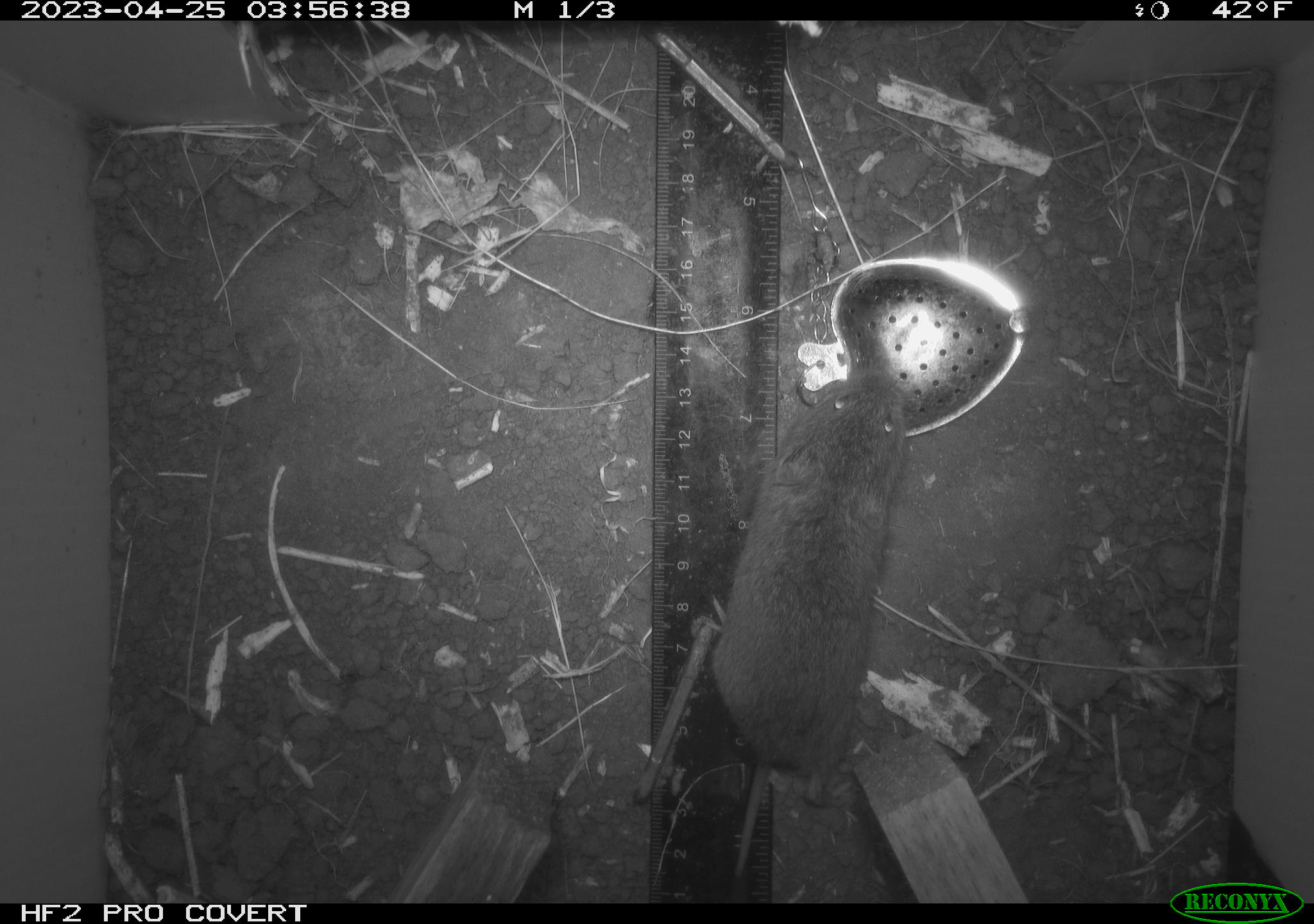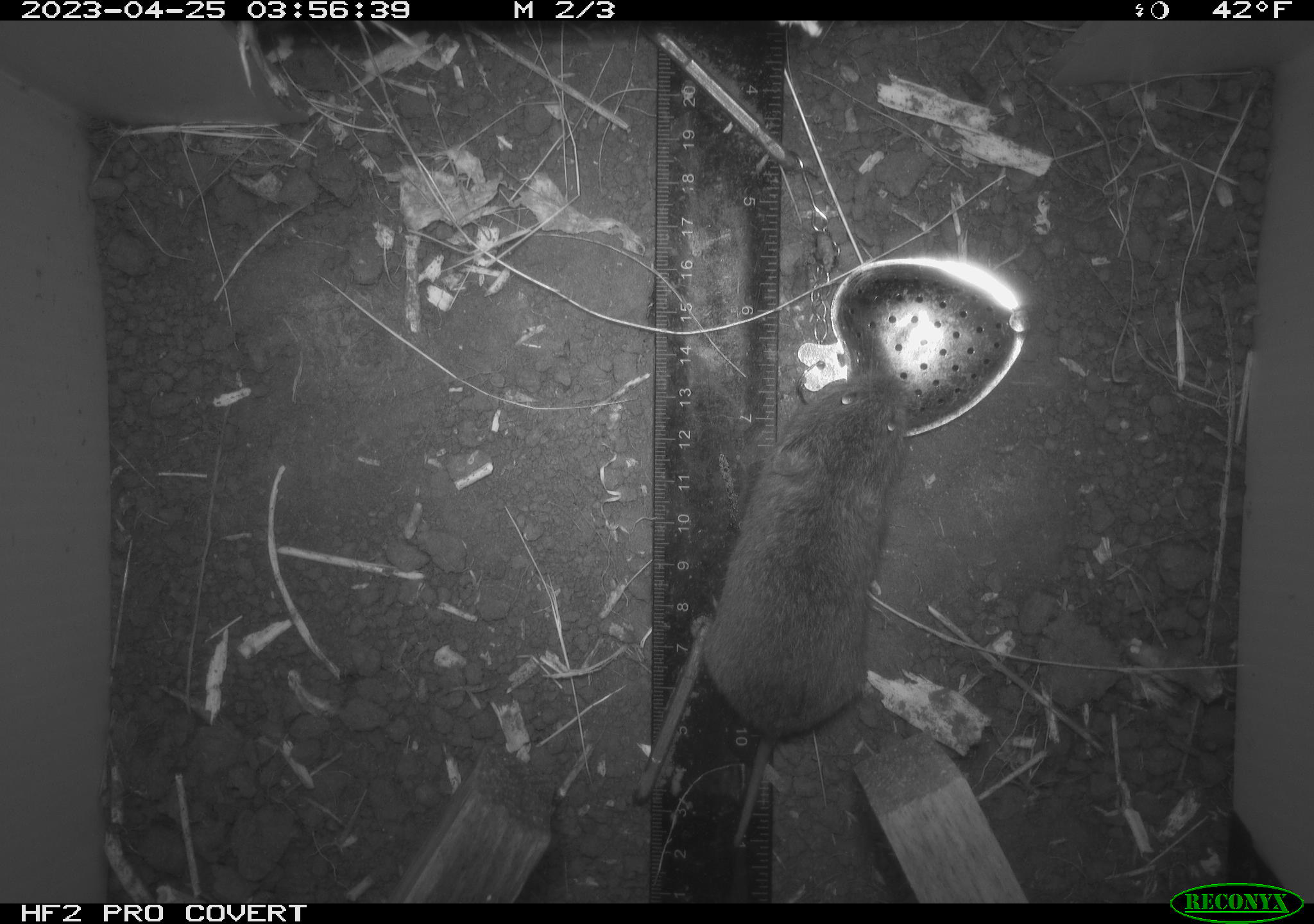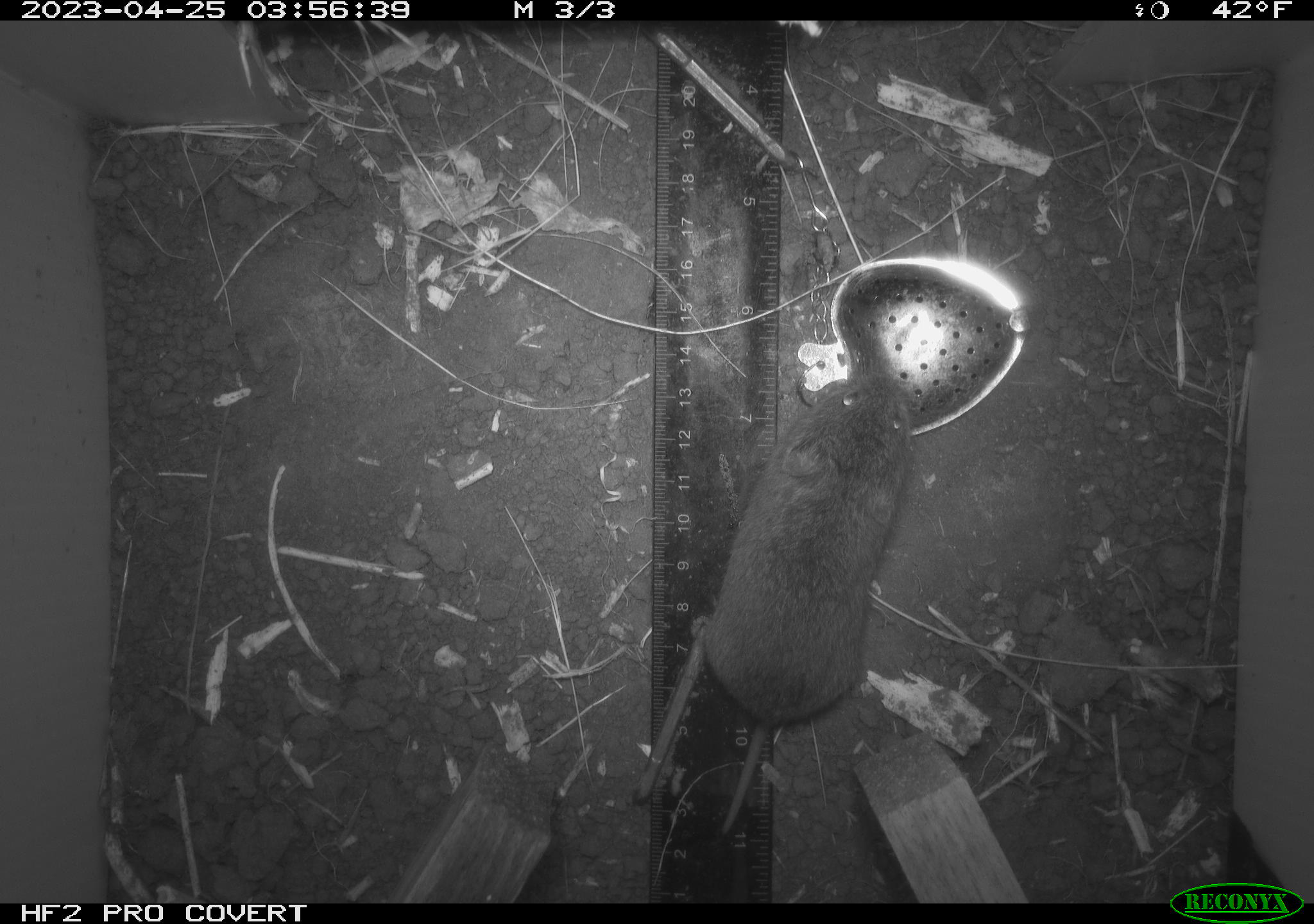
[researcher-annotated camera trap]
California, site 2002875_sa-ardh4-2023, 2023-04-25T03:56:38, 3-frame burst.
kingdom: Animalia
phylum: Chordata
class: Mammalia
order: Rodentia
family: Cricetidae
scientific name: Arvicolinae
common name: voles, lemmings, and muskrats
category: arvicolinae subfamily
Arvicolinae subfamily (voles, lemmings, and muskrats) (Arvicolinae).